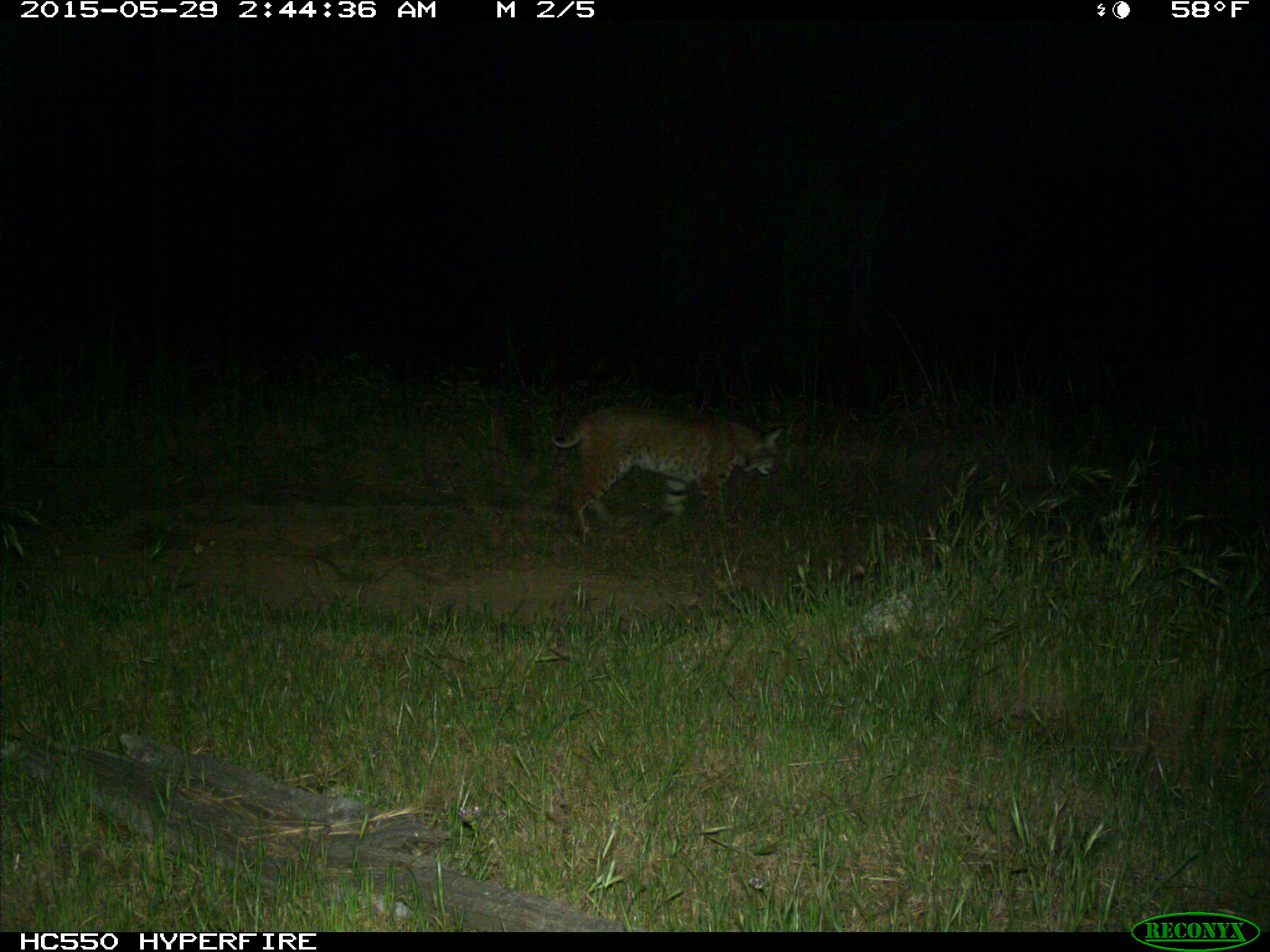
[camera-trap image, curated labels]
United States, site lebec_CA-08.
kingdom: Animalia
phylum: Chordata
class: Mammalia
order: Carnivora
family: Felidae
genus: Lynx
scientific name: Lynx rufus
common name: bobcat